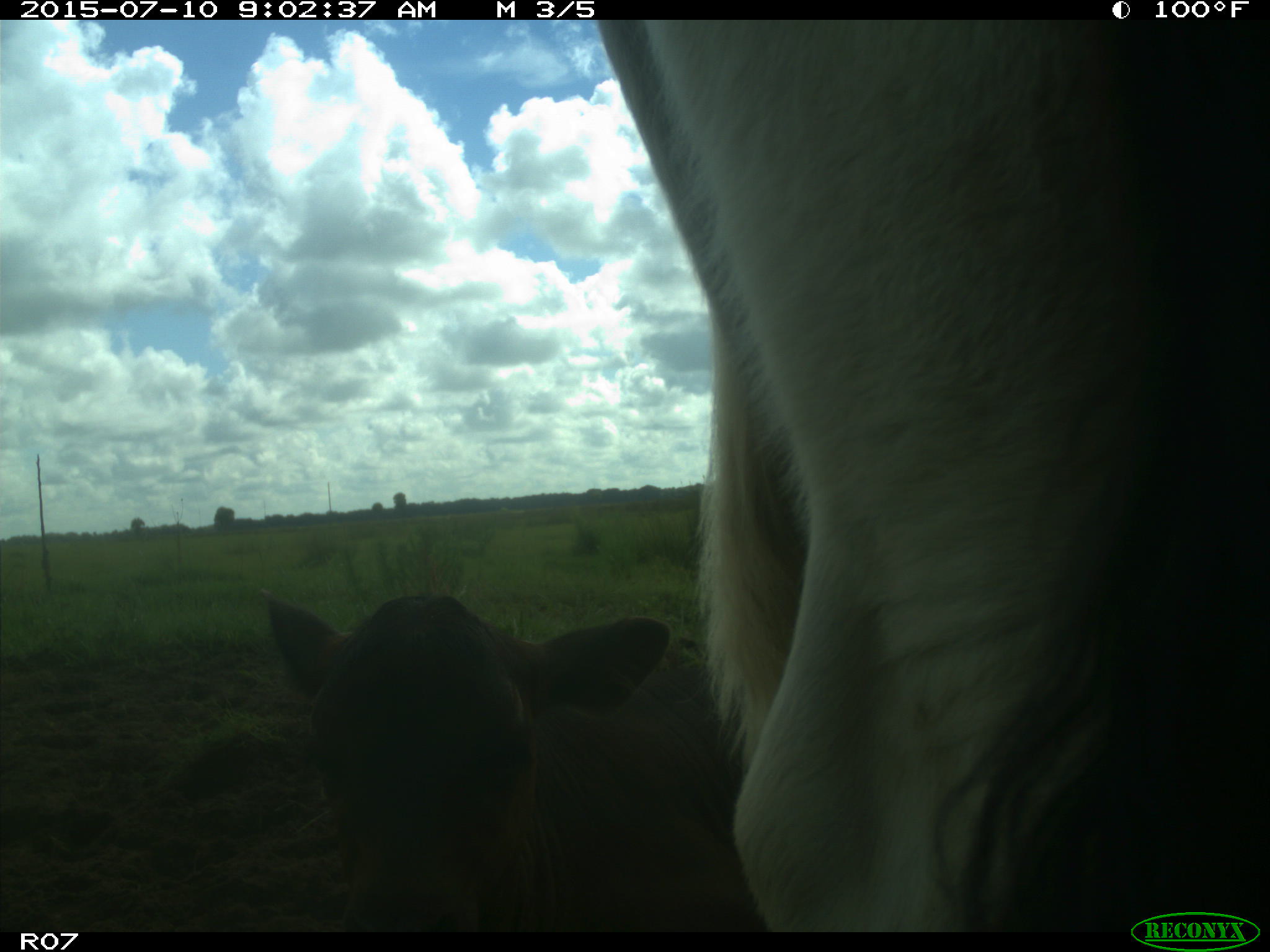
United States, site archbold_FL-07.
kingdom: Animalia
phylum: Chordata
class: Mammalia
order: Artiodactyla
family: Bovidae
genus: Bos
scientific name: Bos taurus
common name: domestic cow